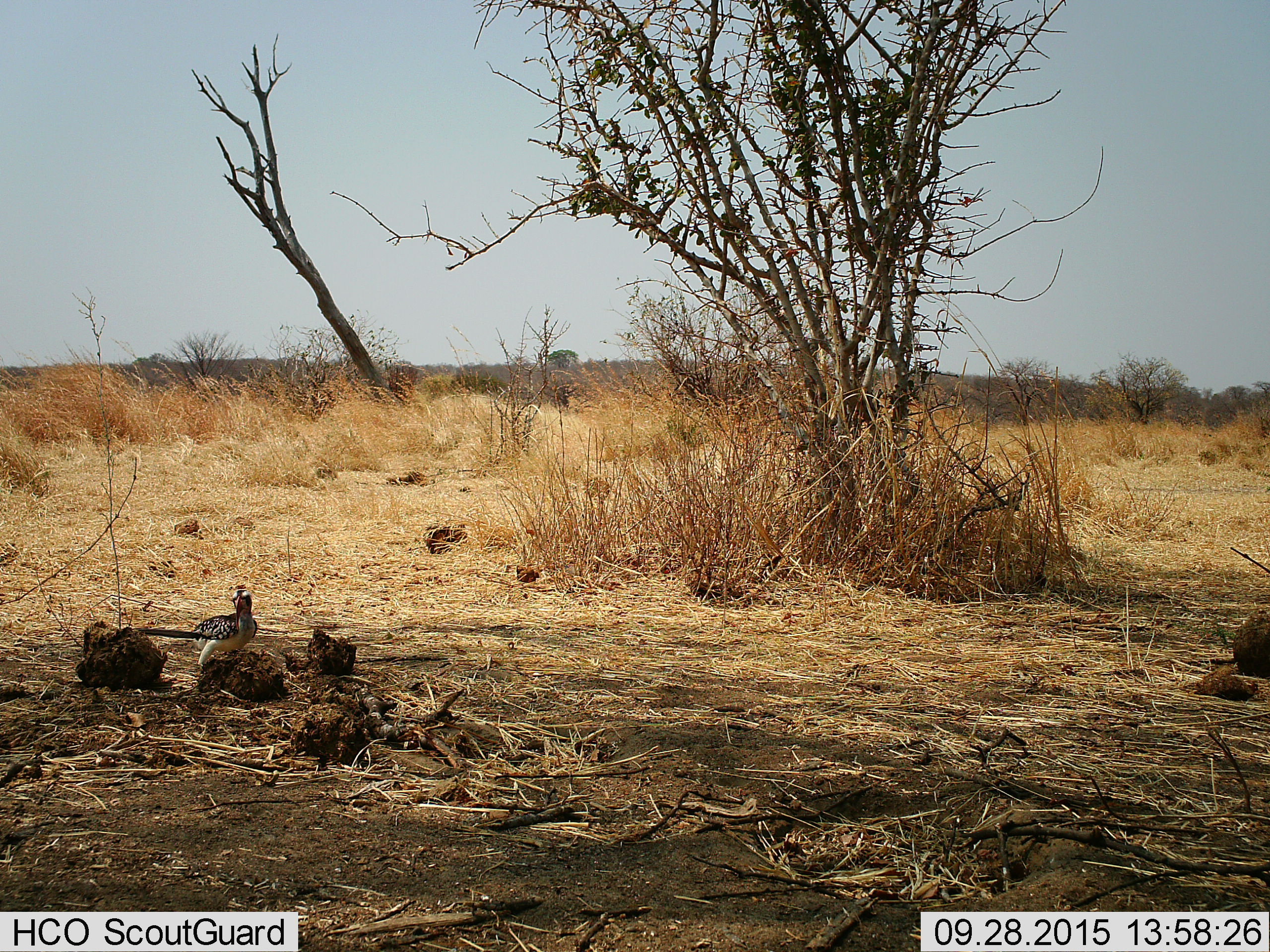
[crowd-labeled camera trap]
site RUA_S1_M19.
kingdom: Animalia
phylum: Chordata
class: Aves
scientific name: Aves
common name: bird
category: birdother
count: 1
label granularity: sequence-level